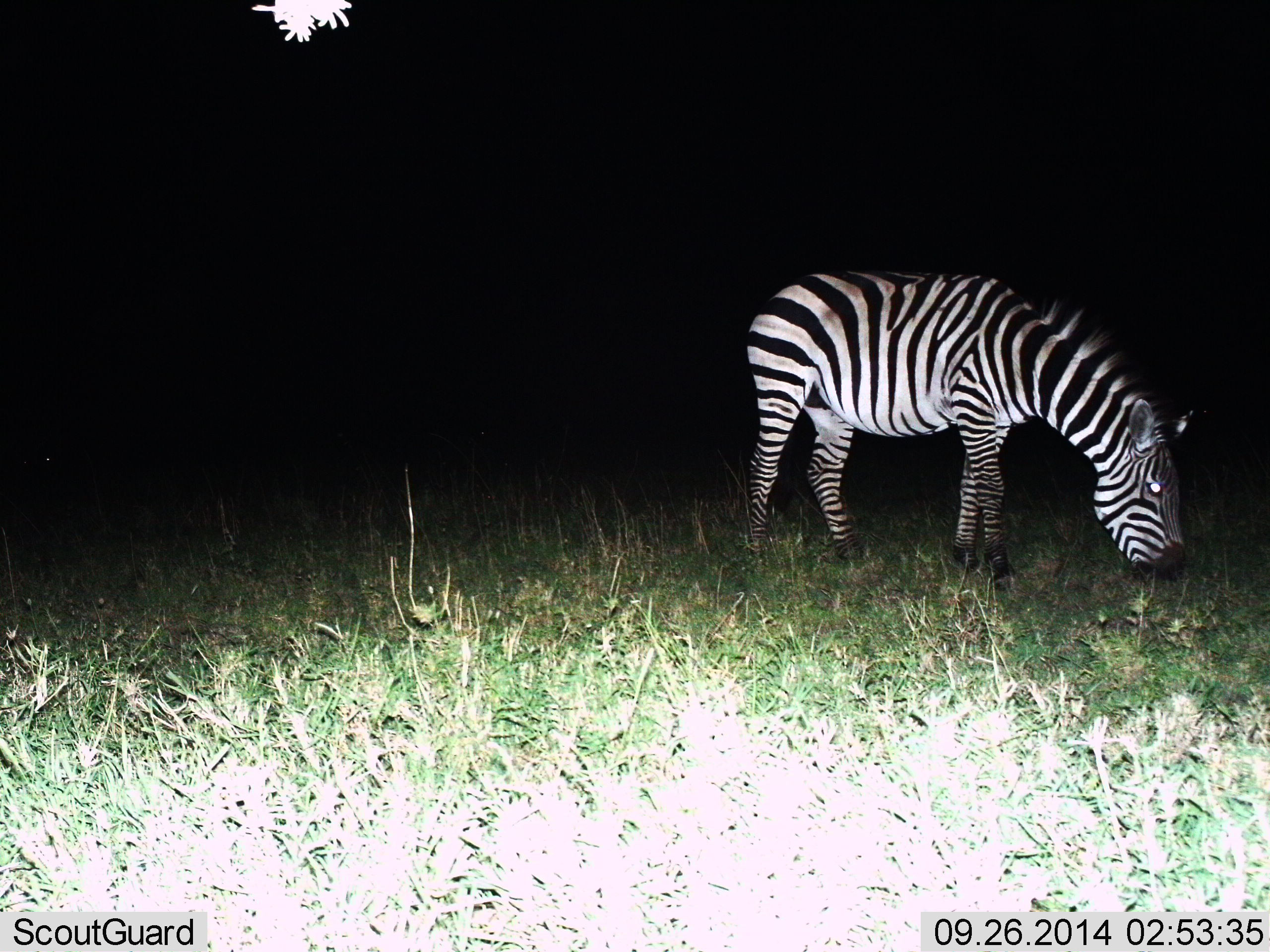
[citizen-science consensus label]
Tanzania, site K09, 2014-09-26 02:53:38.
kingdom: Animalia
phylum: Chordata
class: Mammalia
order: Perissodactyla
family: Equidae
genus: Equus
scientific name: Equus quagga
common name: plains zebra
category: zebra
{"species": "zebra (plains zebra) (Equus quagga)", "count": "1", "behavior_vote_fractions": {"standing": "10%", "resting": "0%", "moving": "0%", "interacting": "0%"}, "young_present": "0%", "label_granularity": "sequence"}